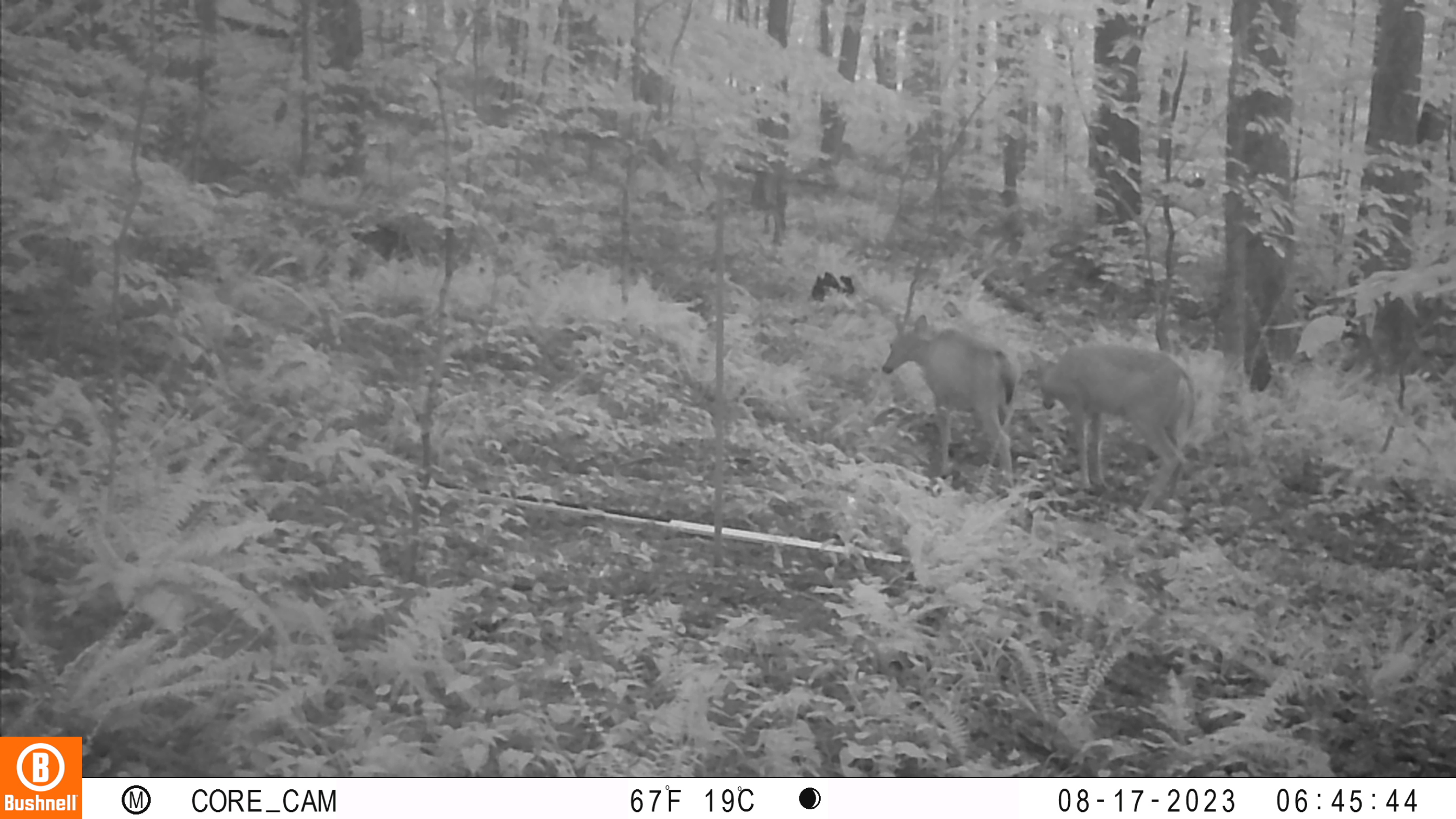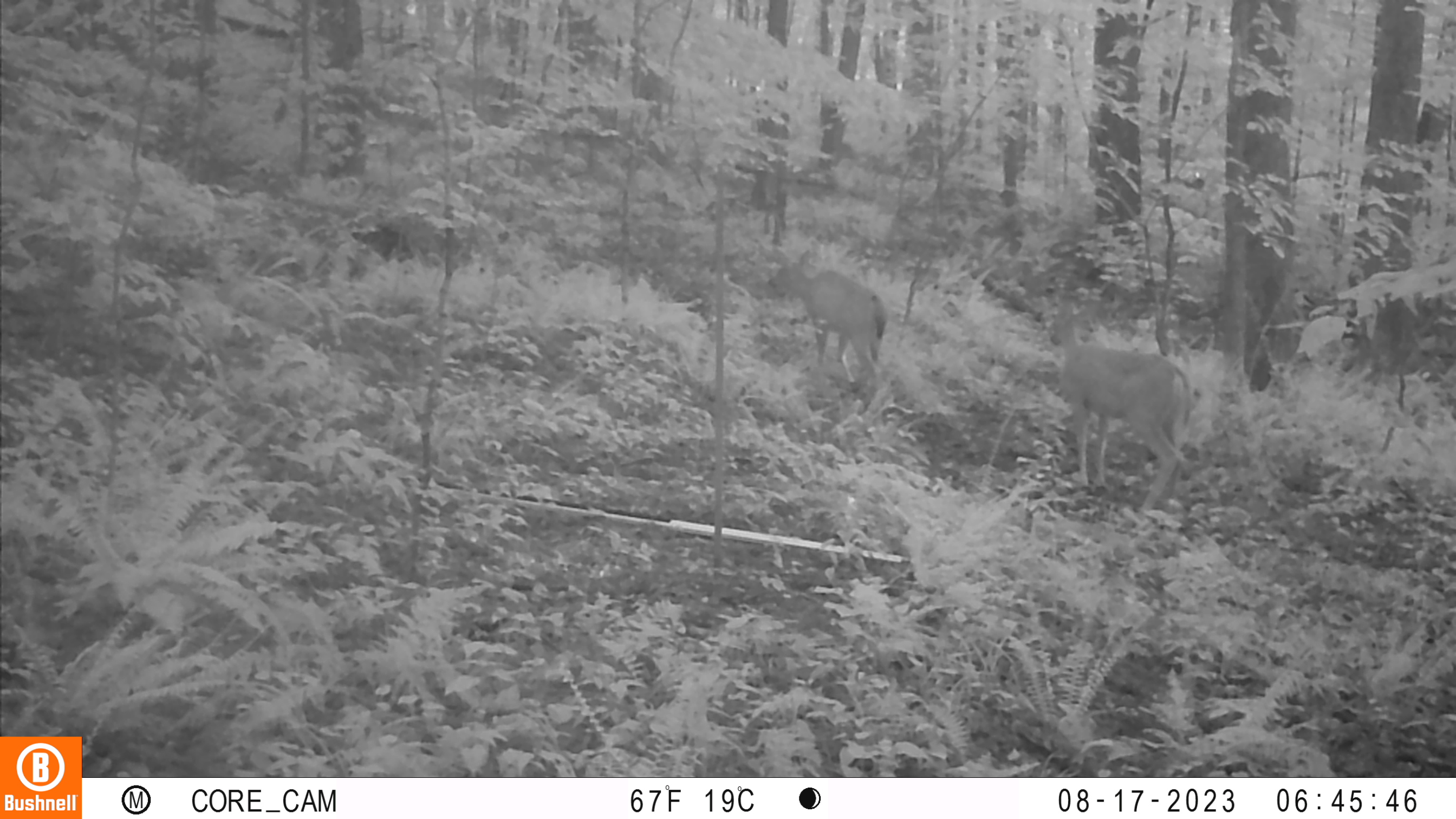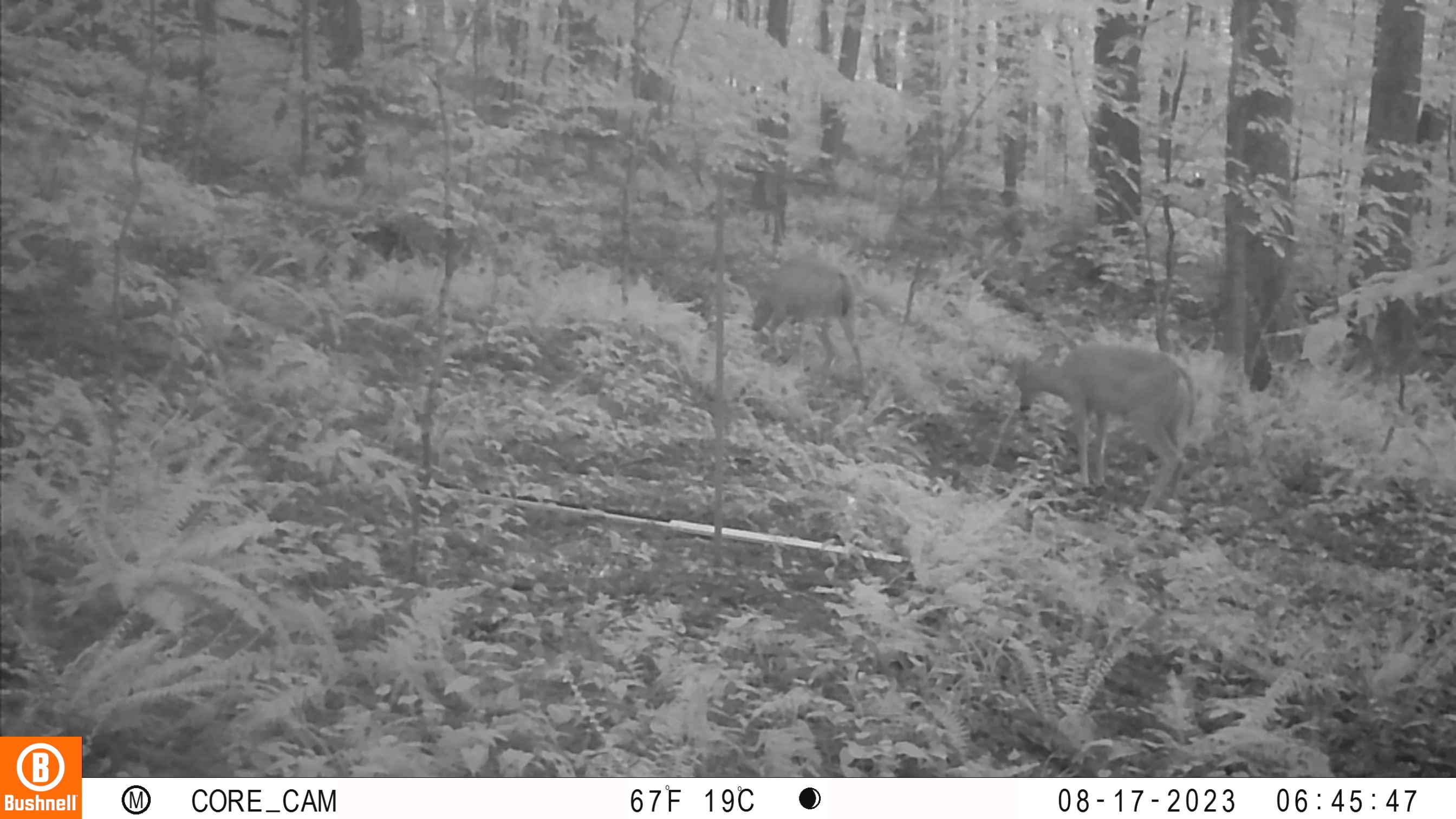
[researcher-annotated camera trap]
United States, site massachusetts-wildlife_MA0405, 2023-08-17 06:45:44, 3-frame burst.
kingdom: Animalia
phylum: Chordata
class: Mammalia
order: Artiodactyla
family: Cervidae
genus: Odocoileus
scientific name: Odocoileus virginianus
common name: white-tailed deer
White-tailed deer (Odocoileus virginianus).